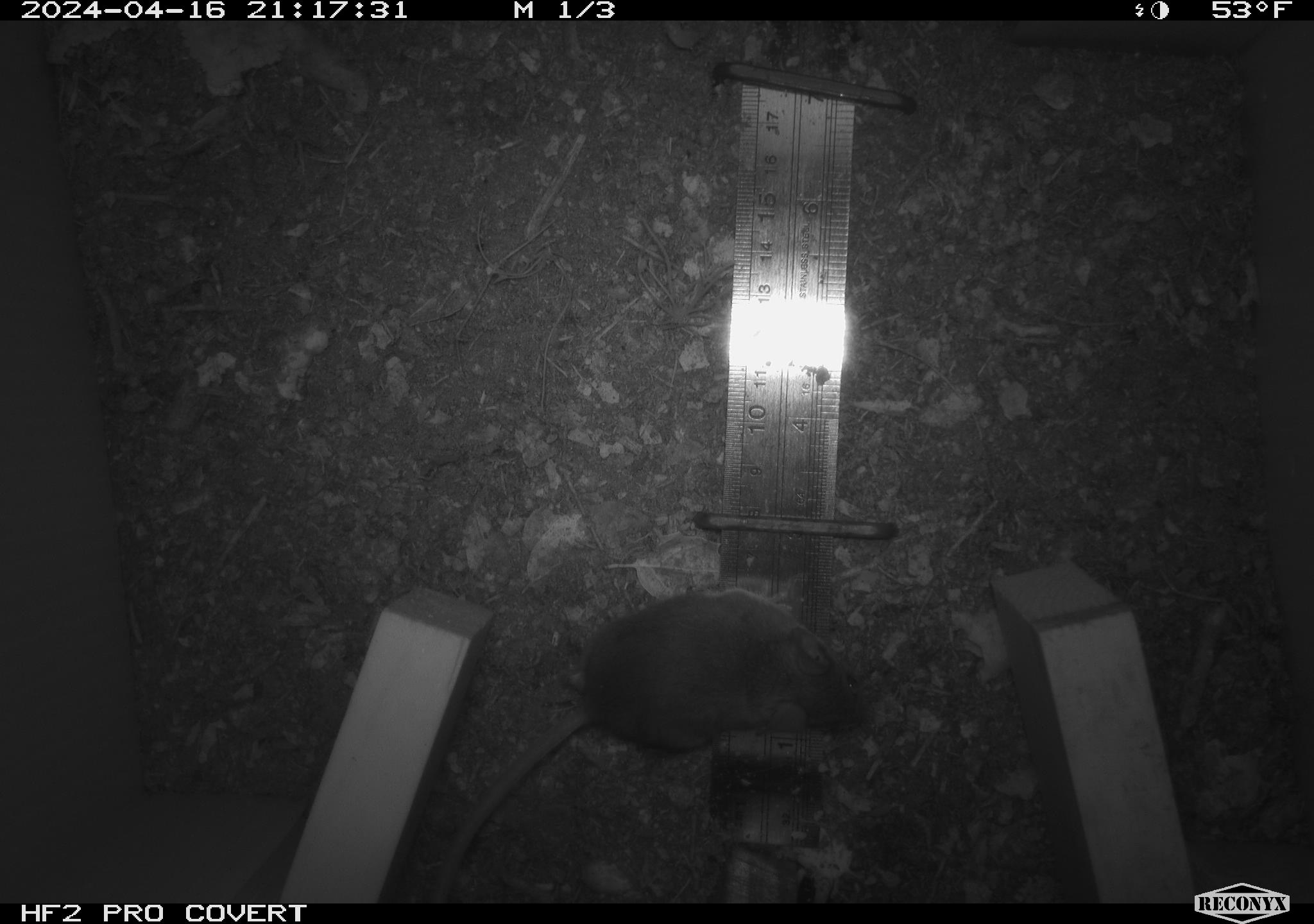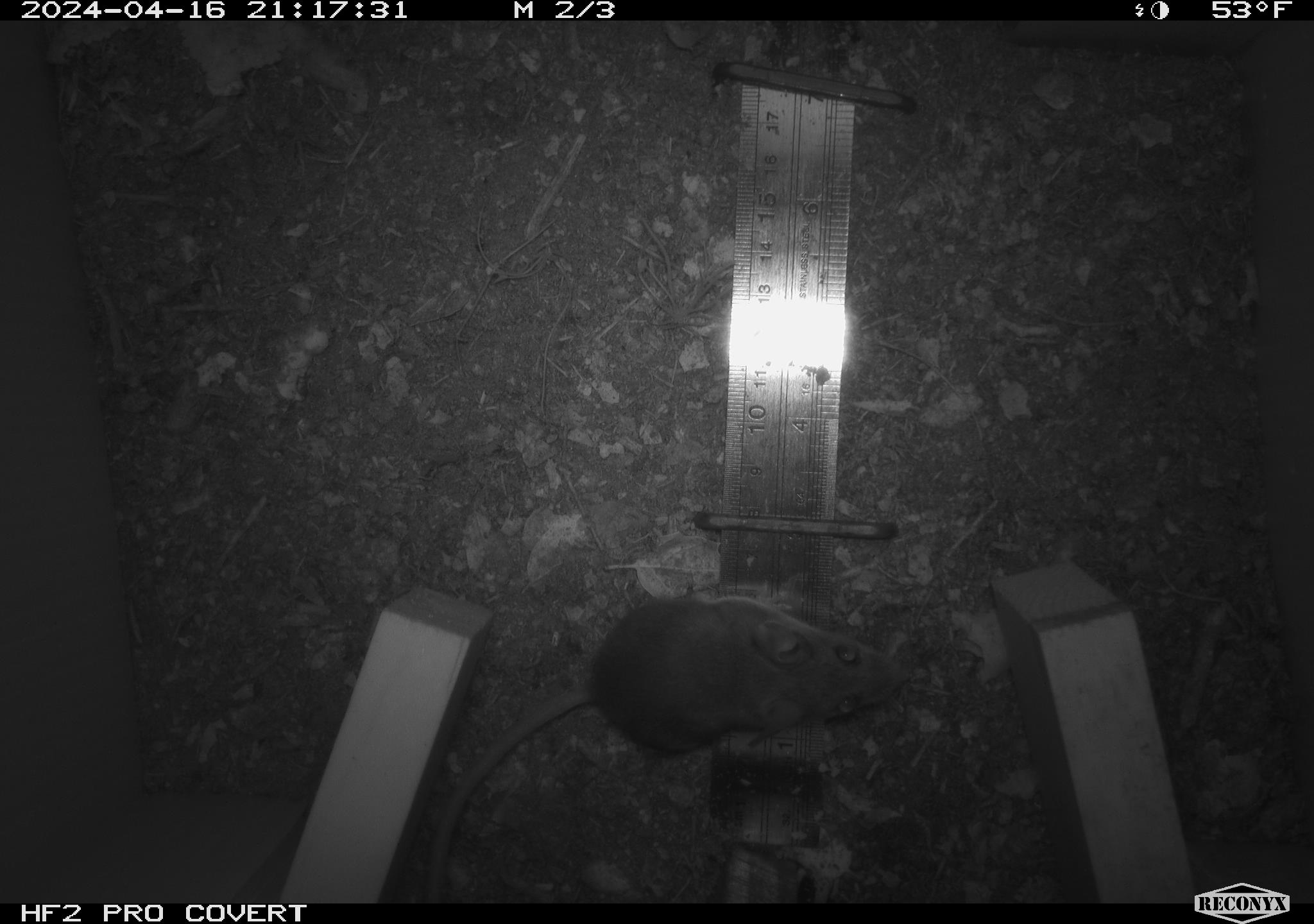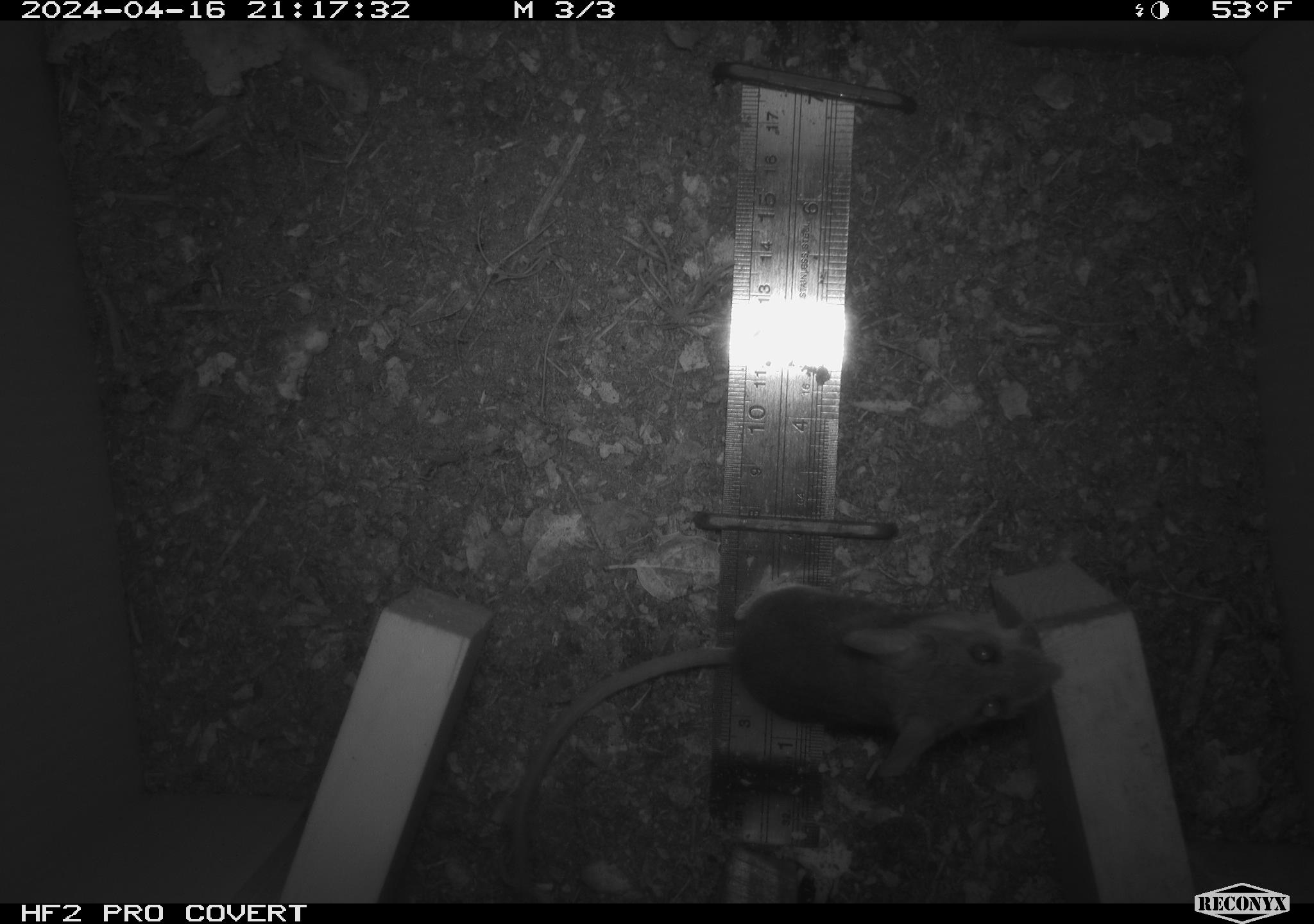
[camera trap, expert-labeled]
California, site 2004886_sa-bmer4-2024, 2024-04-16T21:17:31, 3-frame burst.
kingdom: Animalia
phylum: Chordata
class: Mammalia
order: Rodentia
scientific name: Rodentia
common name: mouse species